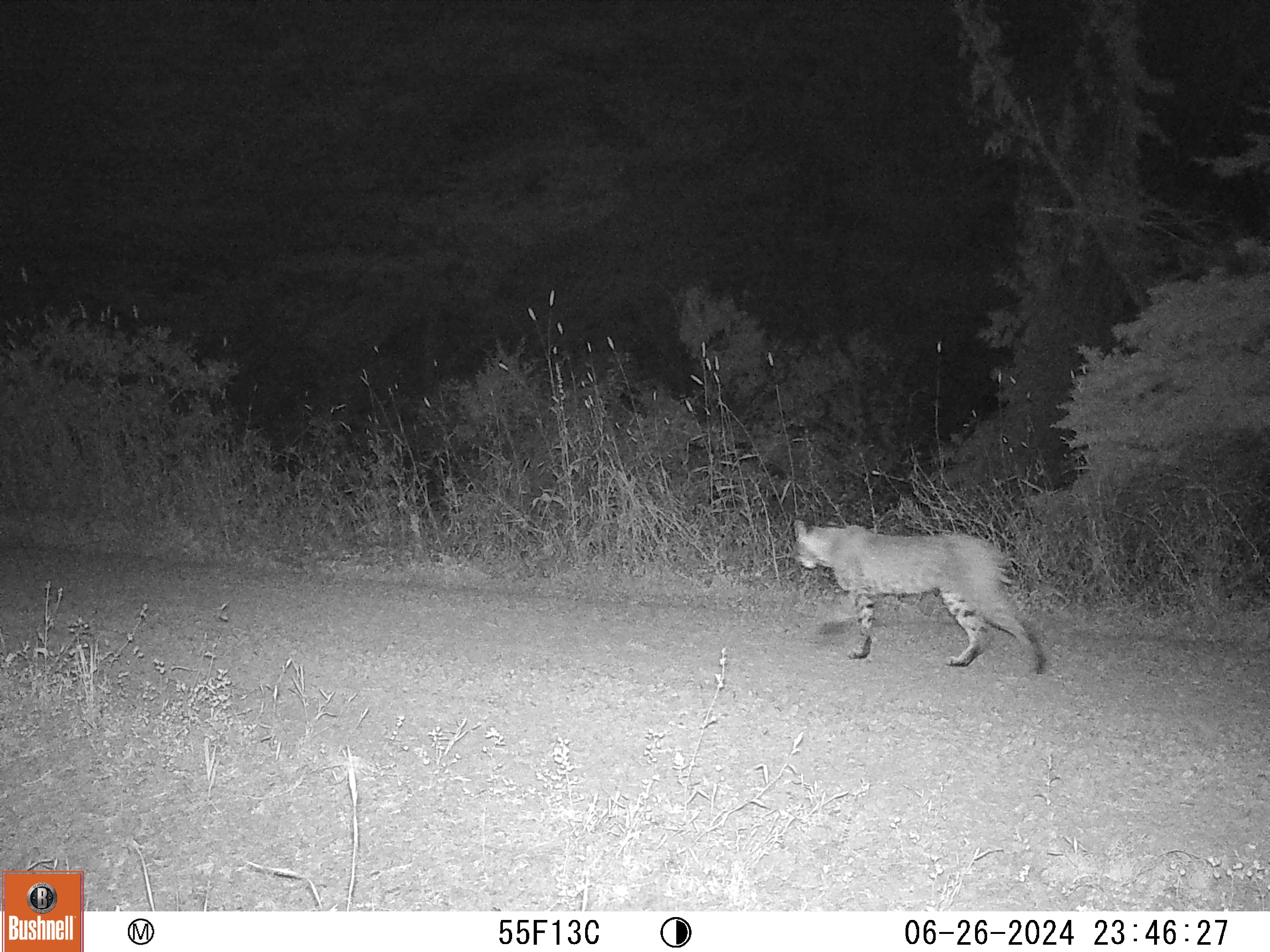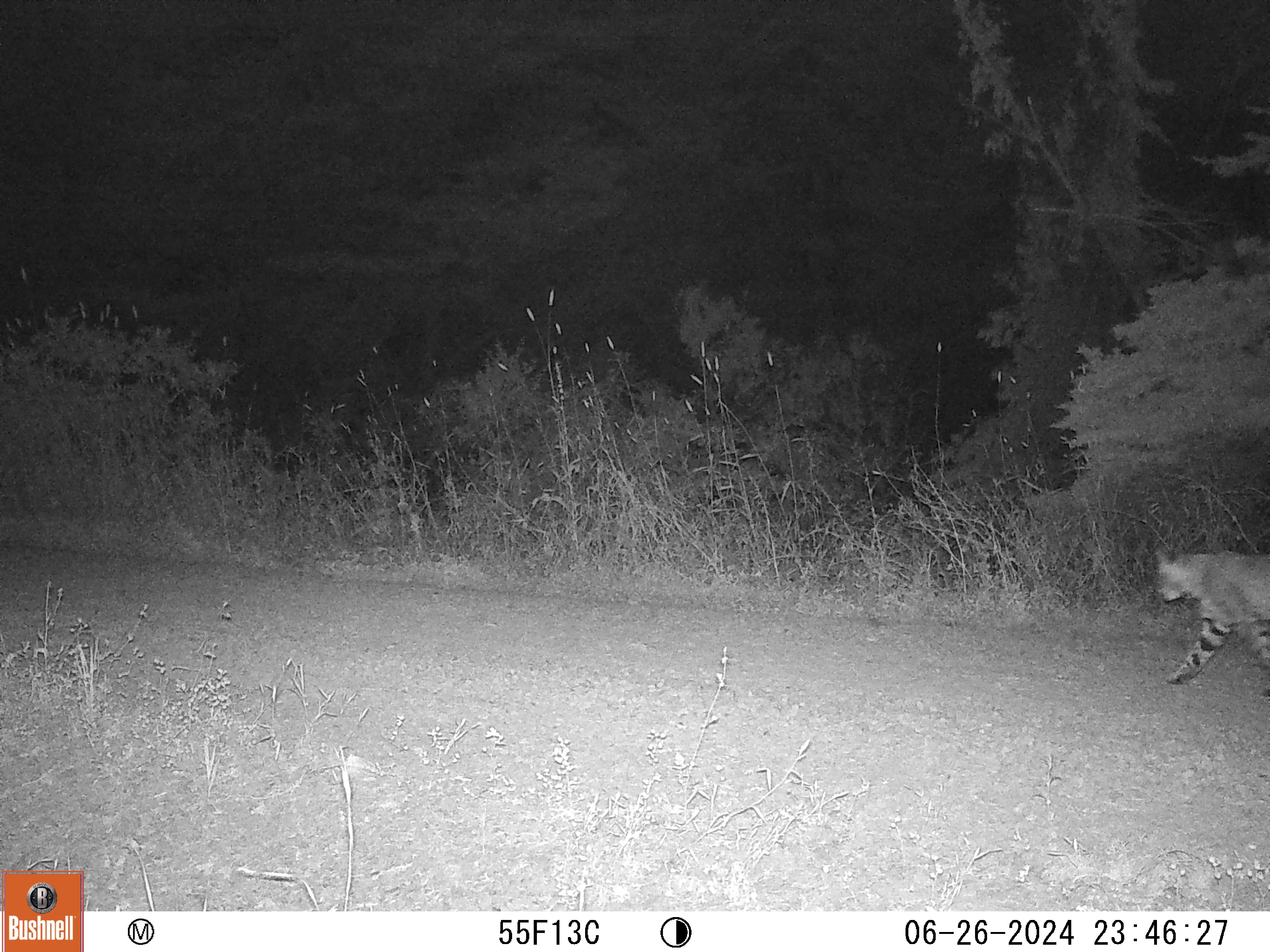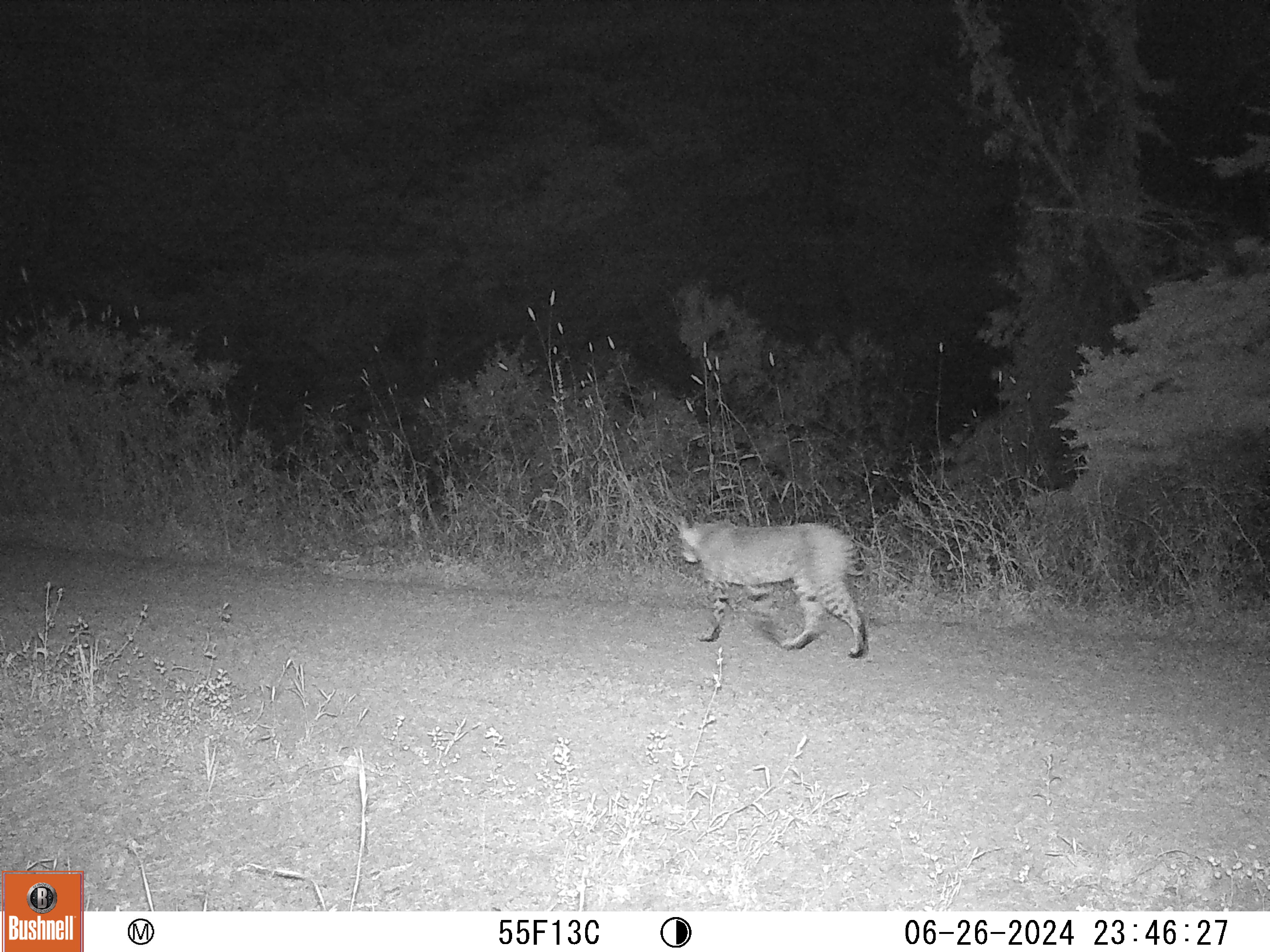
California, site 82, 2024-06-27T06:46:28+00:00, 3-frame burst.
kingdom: Animalia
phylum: Chordata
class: Mammalia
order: Carnivora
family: Felidae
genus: Lynx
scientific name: Lynx rufus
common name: bobcat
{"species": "bobcat (Lynx rufus)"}